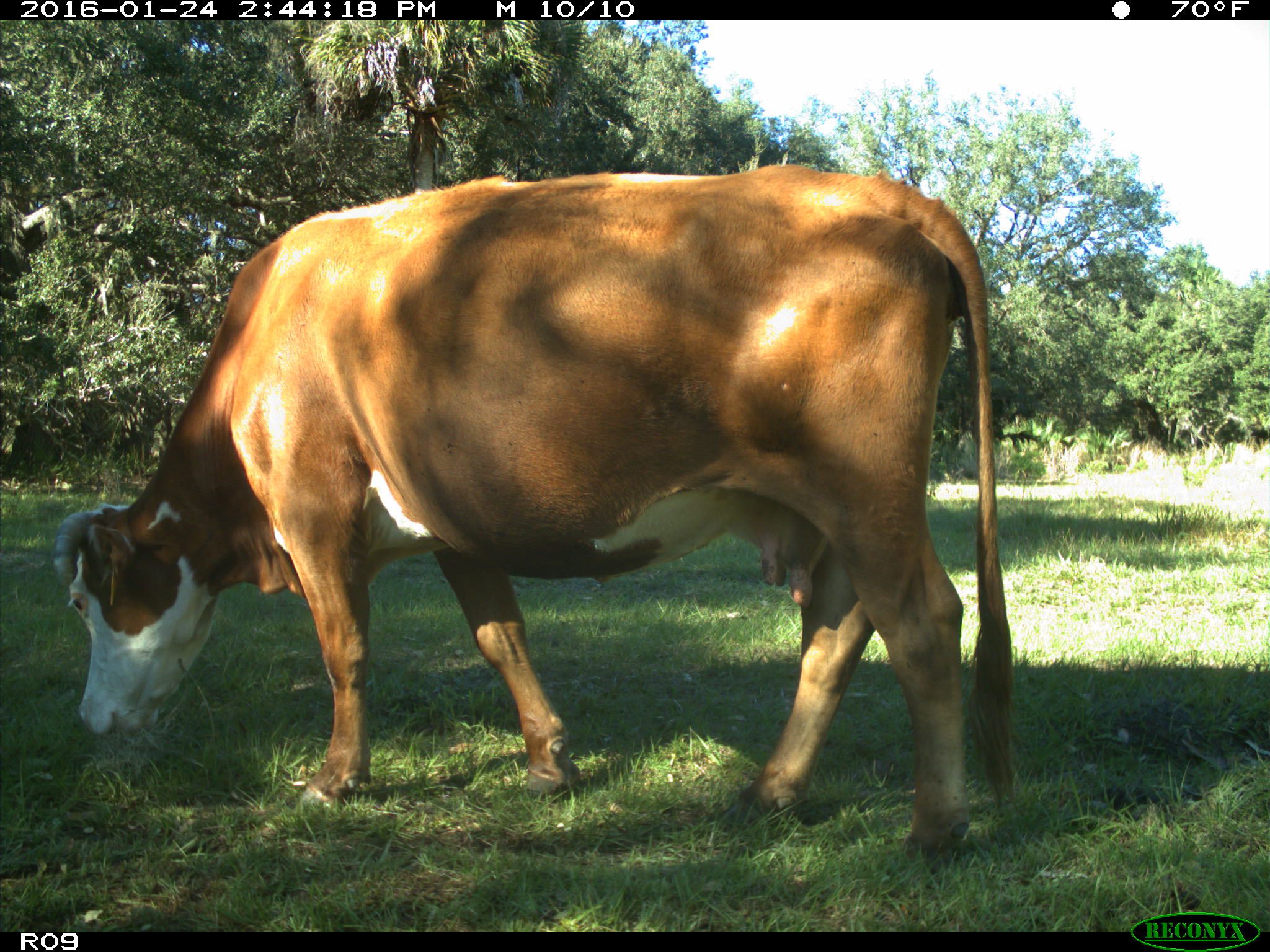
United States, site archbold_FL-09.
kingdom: Animalia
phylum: Chordata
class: Mammalia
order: Artiodactyla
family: Bovidae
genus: Bos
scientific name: Bos taurus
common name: domestic cow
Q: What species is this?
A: Bos taurus (domestic cow).